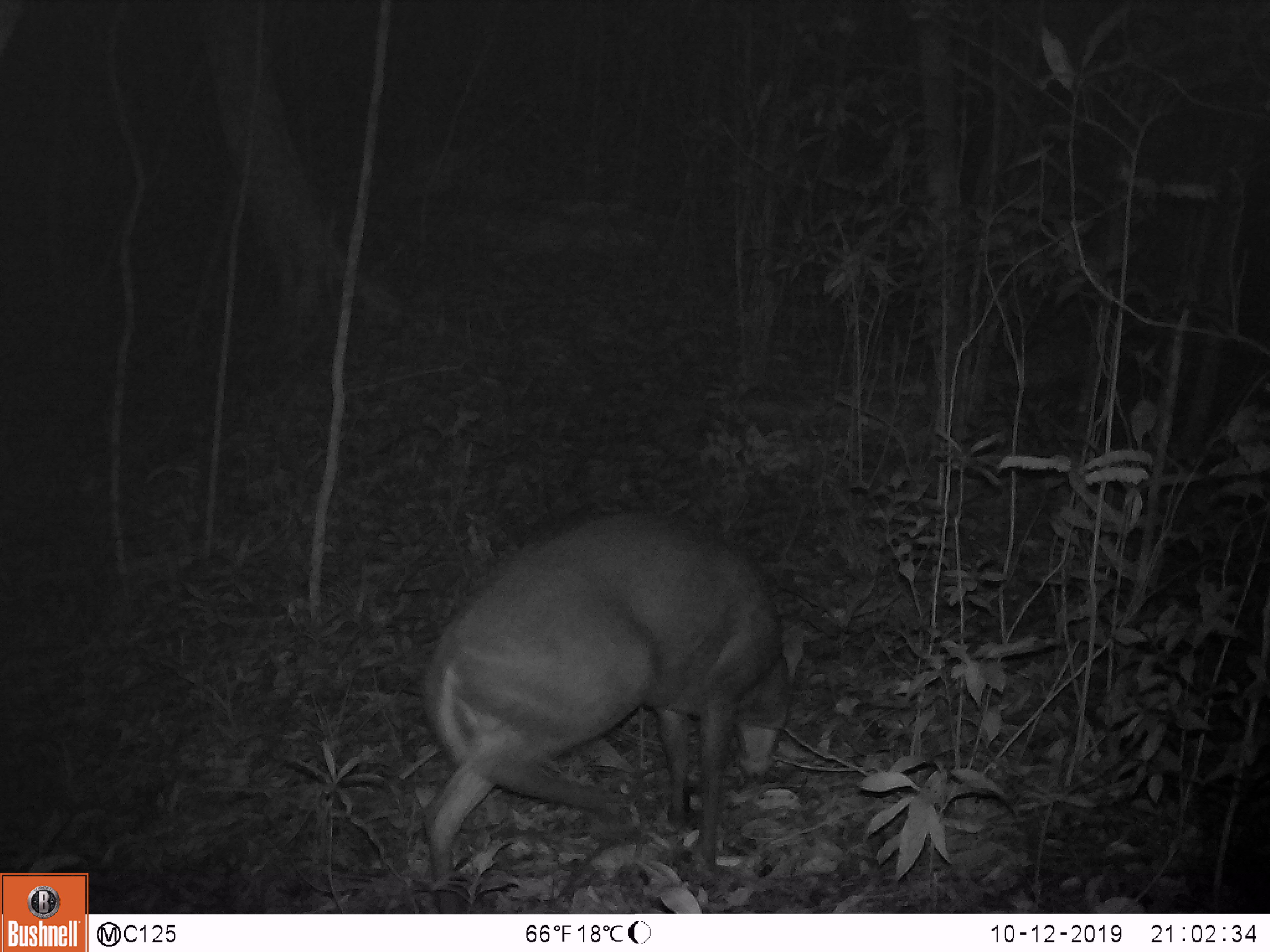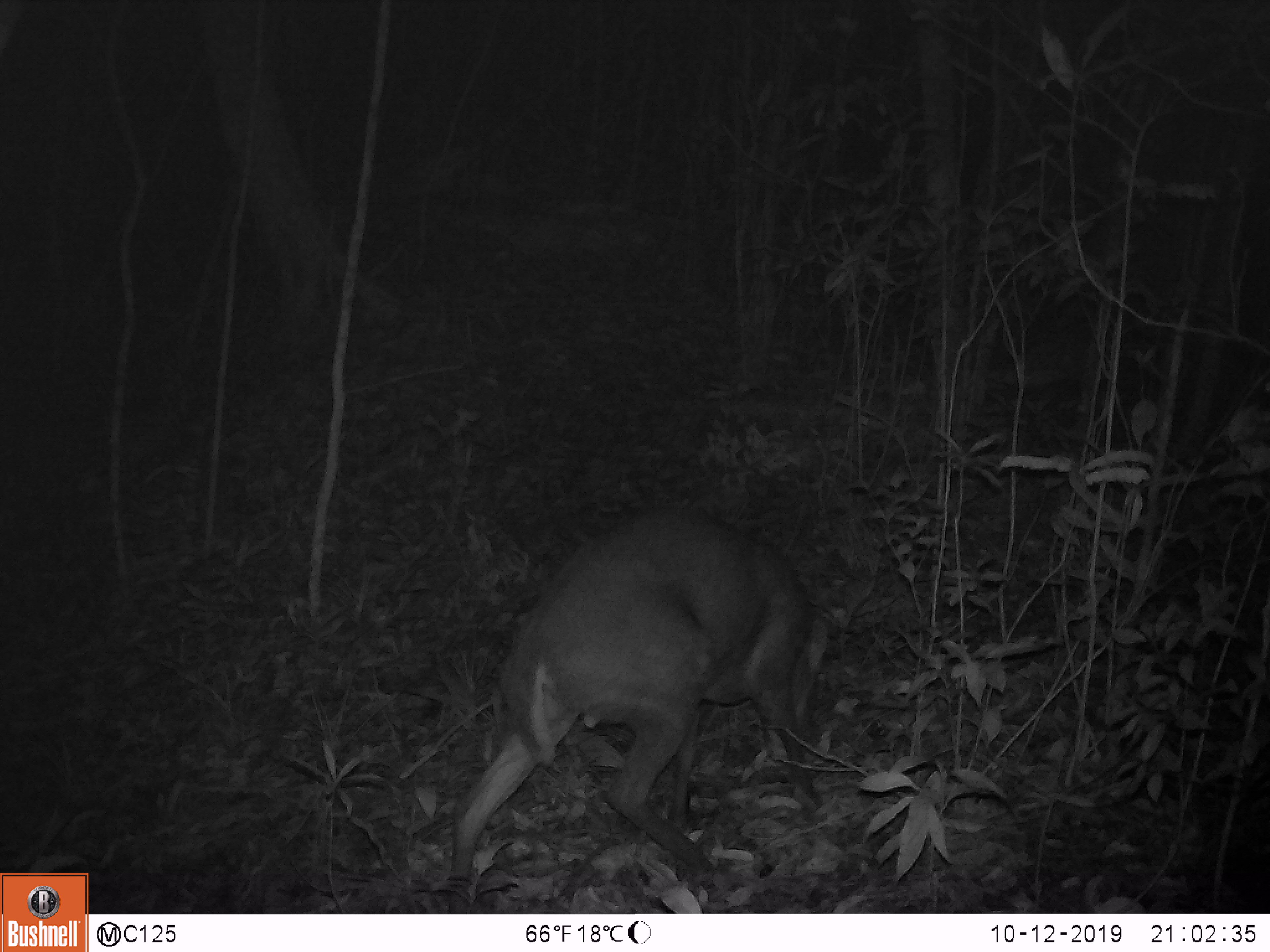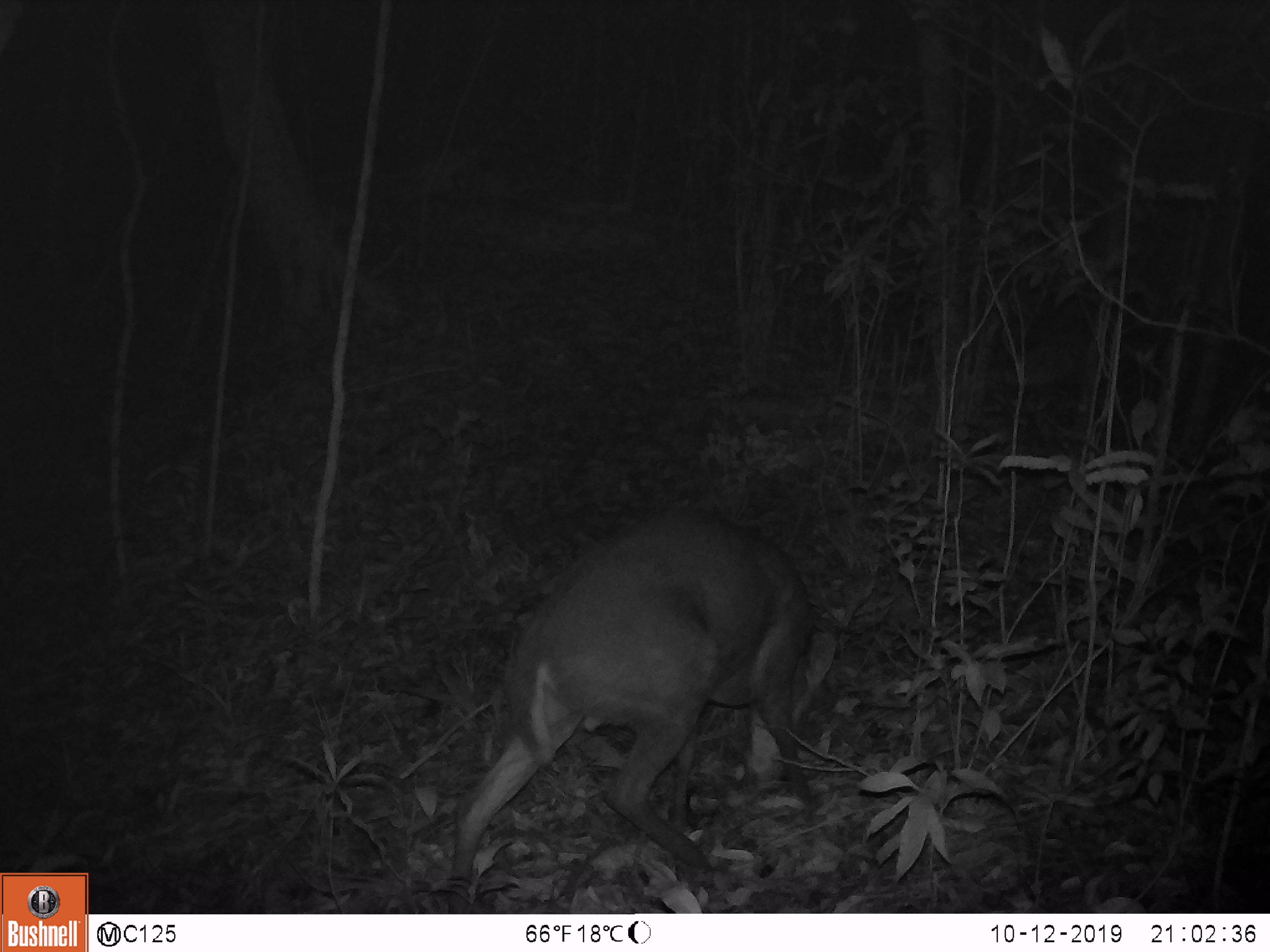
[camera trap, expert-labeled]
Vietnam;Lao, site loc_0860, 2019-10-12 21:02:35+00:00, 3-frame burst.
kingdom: Animalia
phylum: Chordata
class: Mammalia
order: Artiodactyla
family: Cervidae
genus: Muntiacus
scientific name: Muntiacus rooseveltorum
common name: roosevelt's muntjac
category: roosevelts muntjac group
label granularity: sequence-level